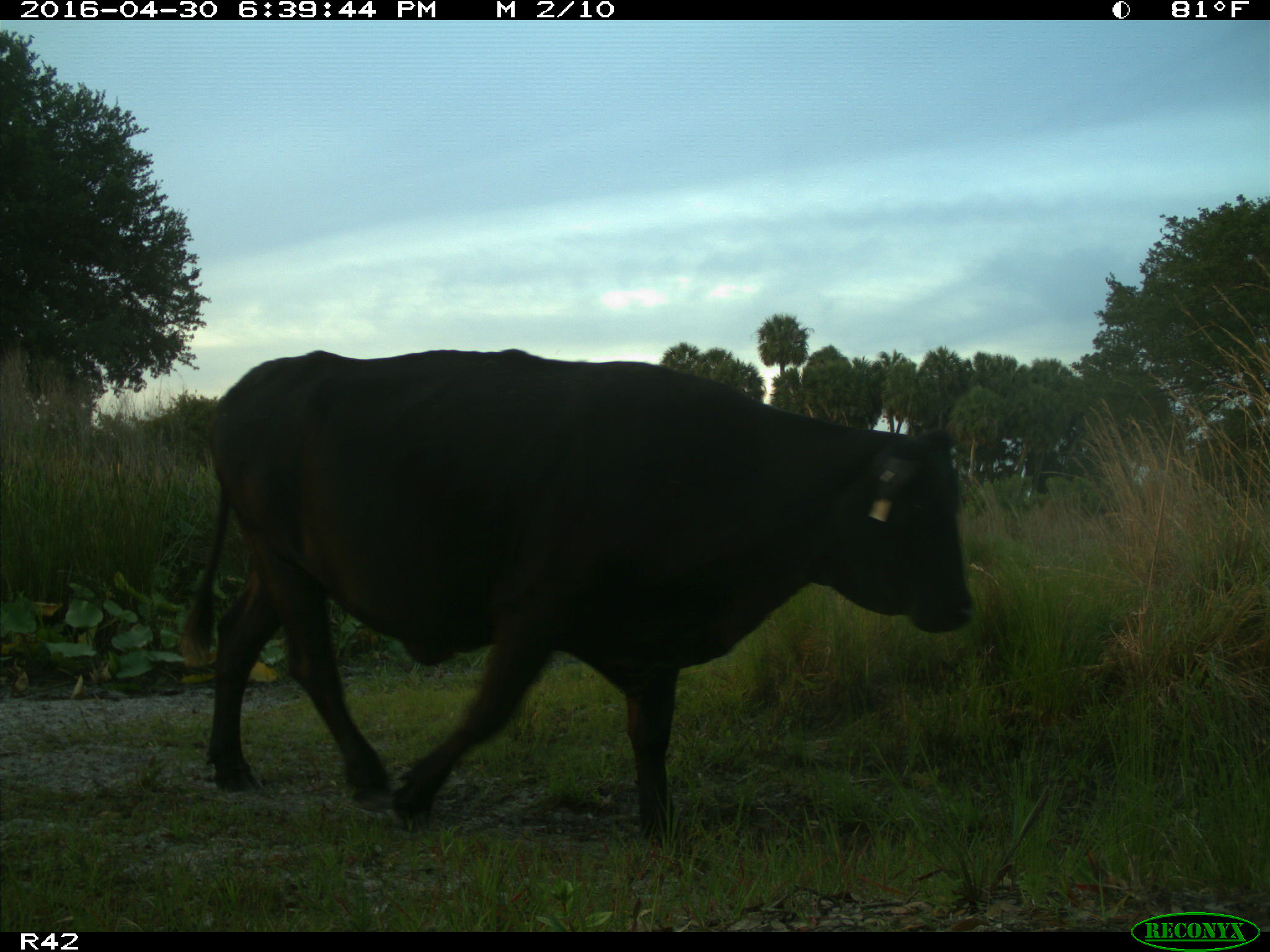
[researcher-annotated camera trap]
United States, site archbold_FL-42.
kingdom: Animalia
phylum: Chordata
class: Mammalia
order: Artiodactyla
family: Bovidae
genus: Bos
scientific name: Bos taurus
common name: domestic cow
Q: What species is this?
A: Bos taurus (domestic cow).